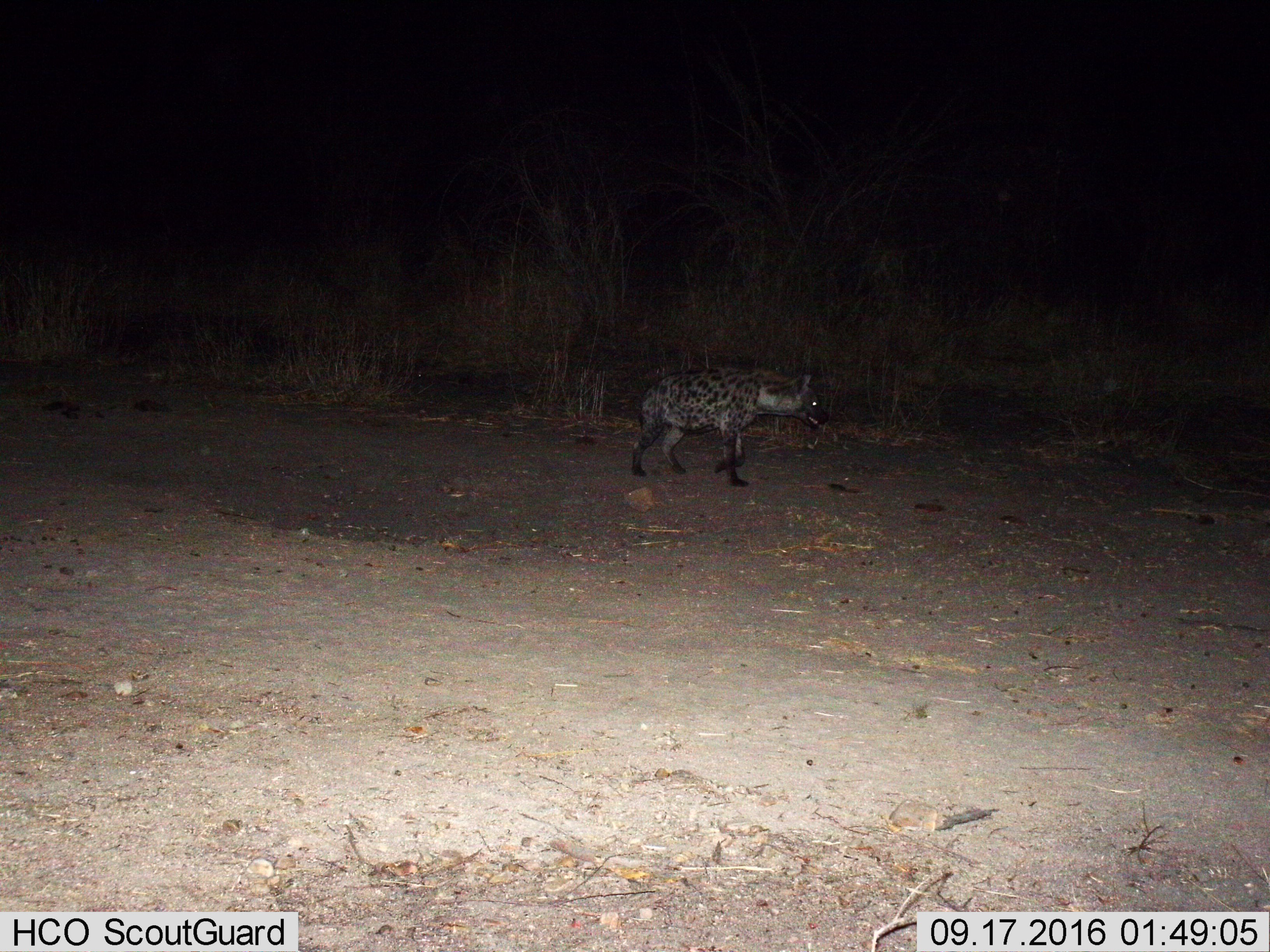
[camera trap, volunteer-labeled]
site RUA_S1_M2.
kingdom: Animalia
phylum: Chordata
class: Mammalia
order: Carnivora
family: Hyaenidae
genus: Crocuta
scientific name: Crocuta crocuta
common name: spotted hyena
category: hyenaspotted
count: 1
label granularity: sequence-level